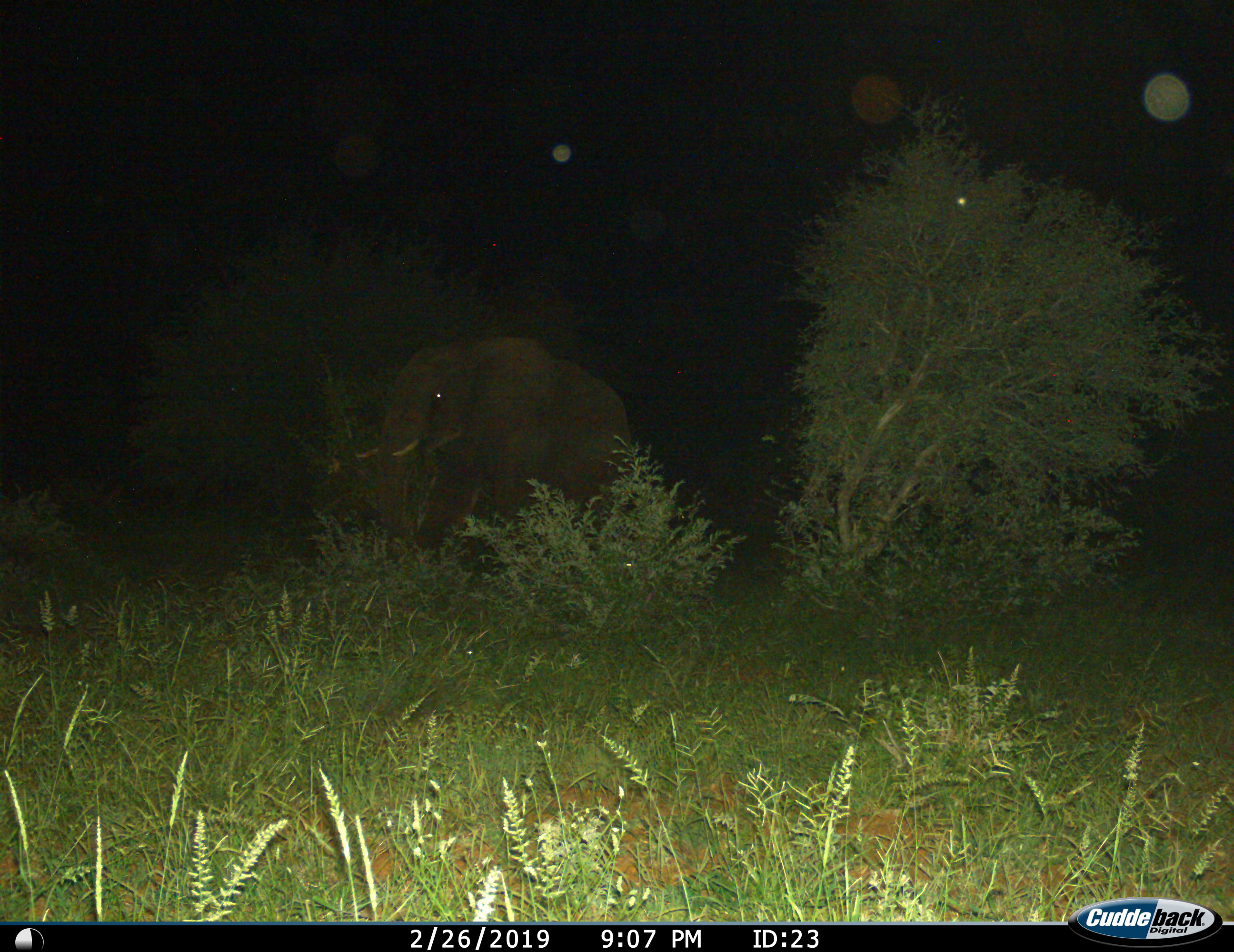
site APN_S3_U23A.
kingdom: Animalia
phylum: Chordata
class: Mammalia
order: Proboscidea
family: Elephantidae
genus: Loxodonta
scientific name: Loxodonta africana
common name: african bush elephant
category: elephant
Elephant (african bush elephant) (Loxodonta africana), count 1. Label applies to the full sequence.